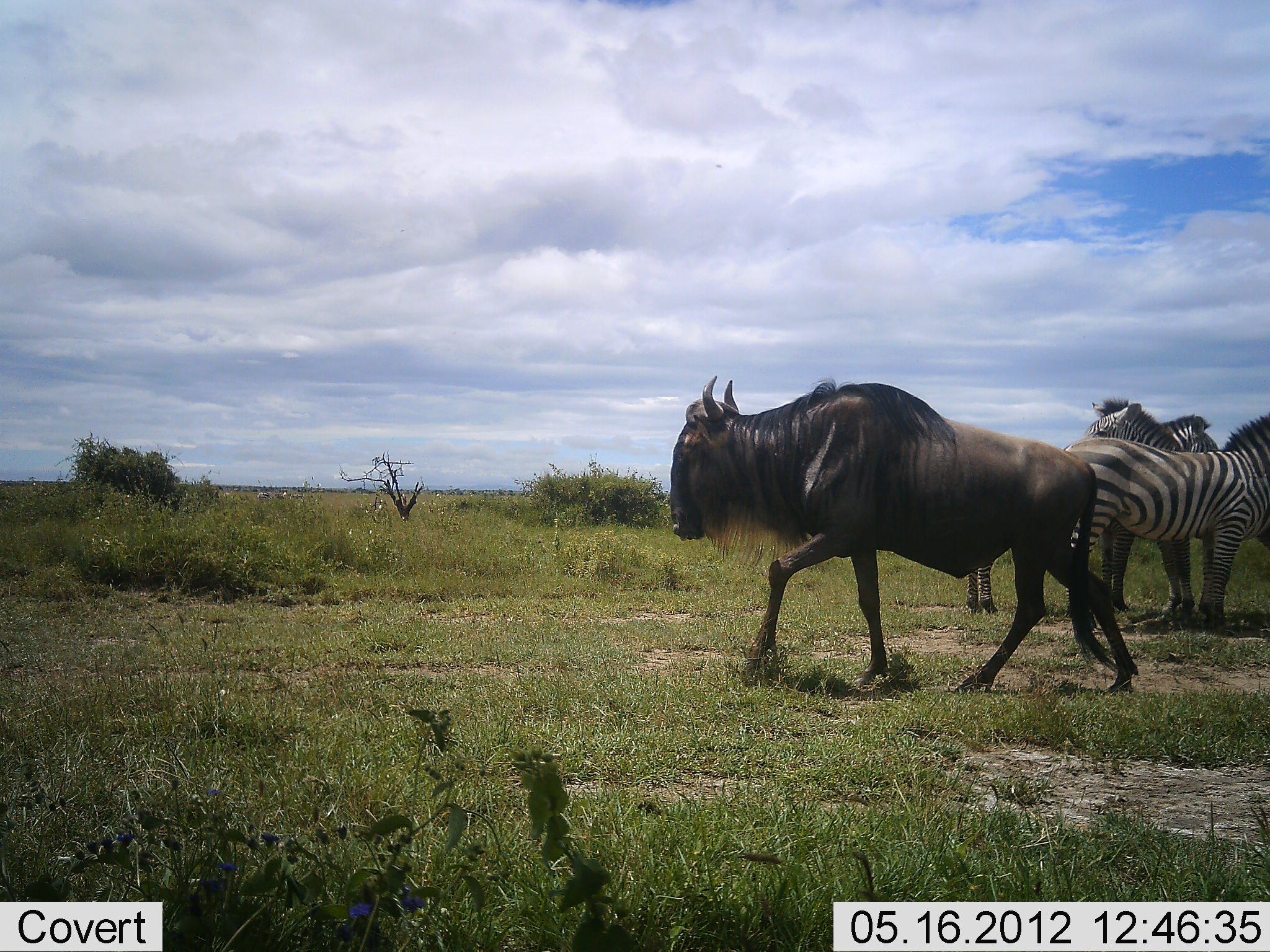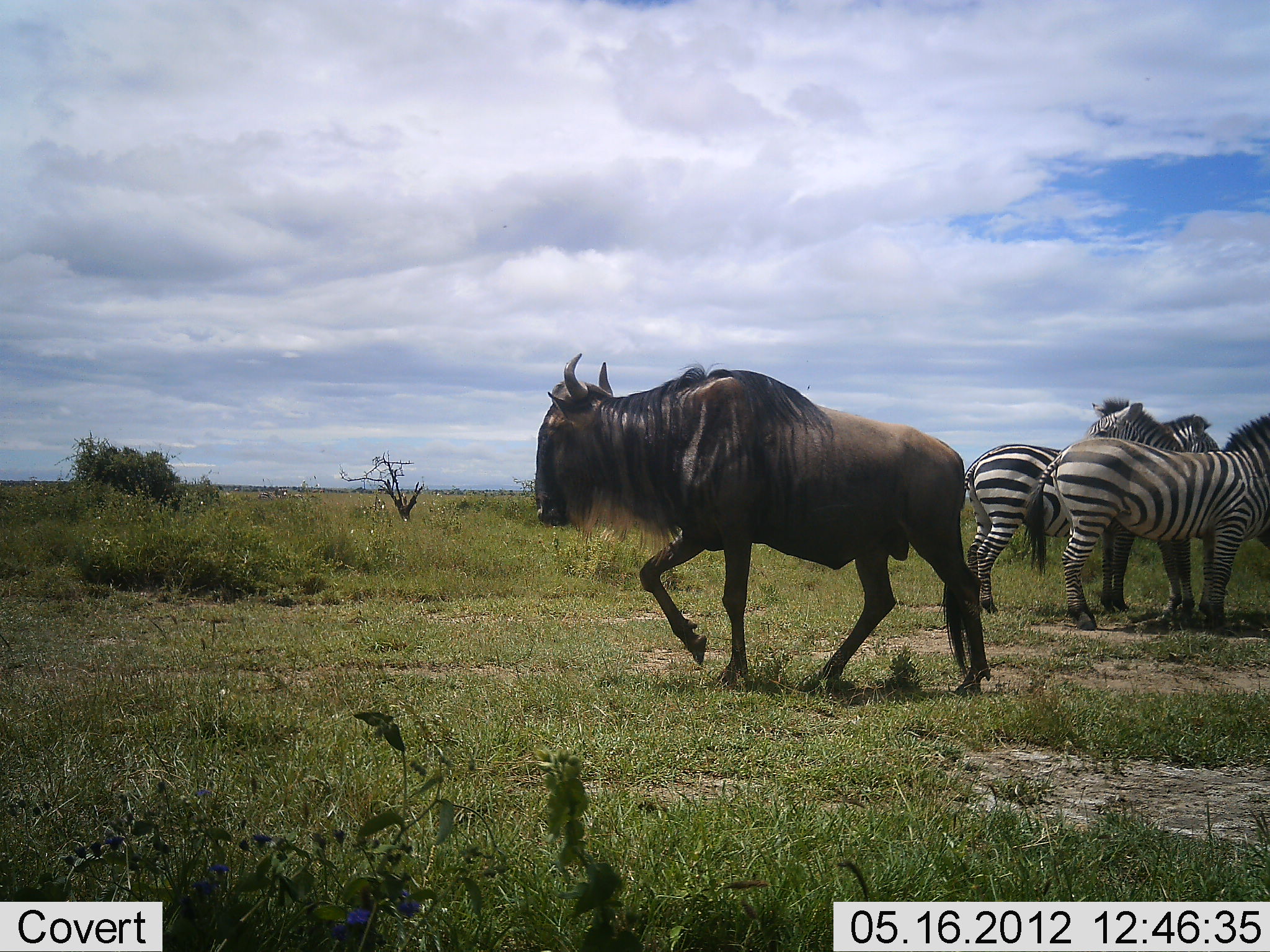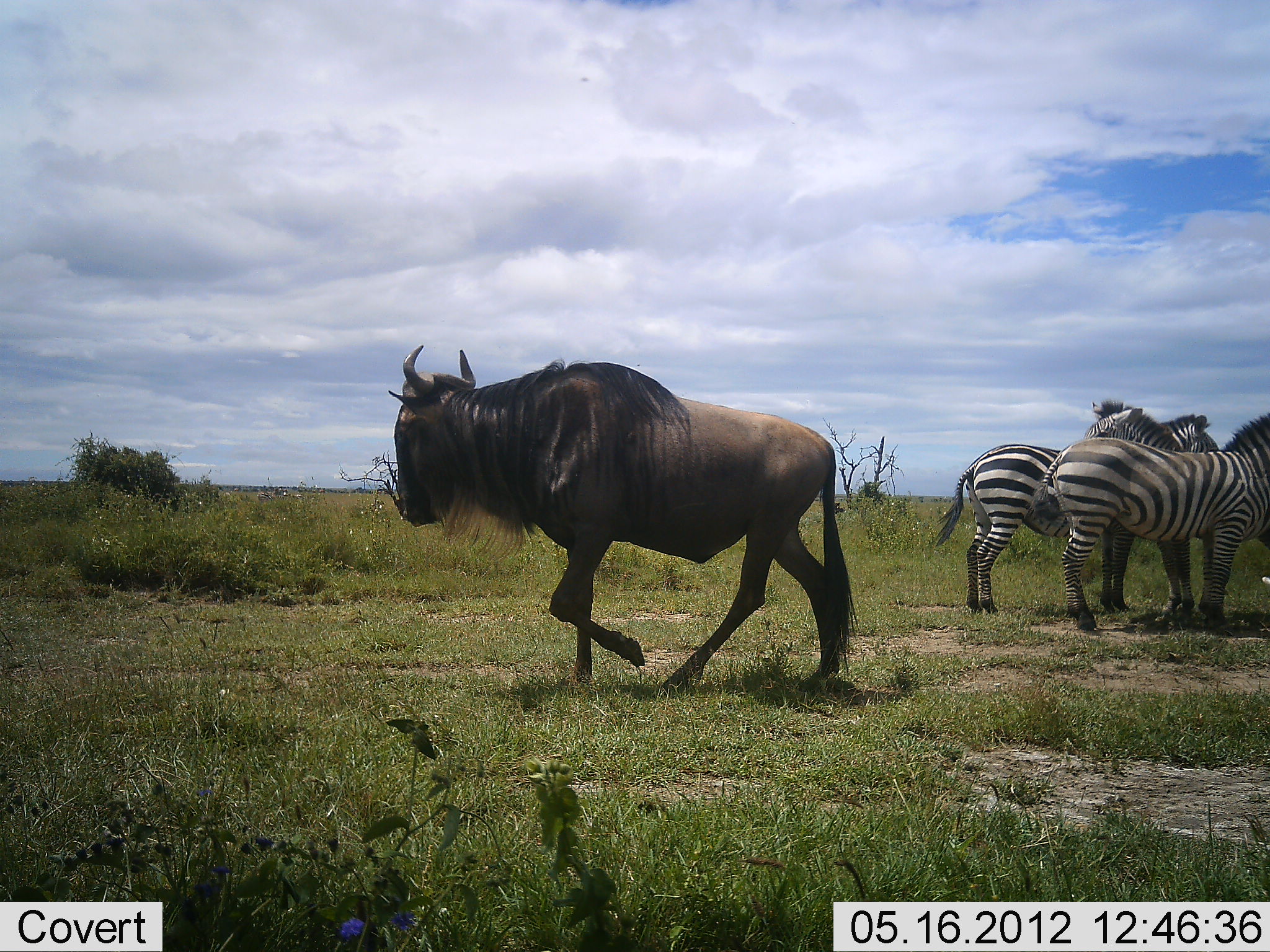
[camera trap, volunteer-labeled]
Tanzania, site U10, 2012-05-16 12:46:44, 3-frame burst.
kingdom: Animalia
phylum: Chordata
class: Mammalia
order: Artiodactyla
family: Bovidae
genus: Connochaetes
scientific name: Connochaetes taurinus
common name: blue wildebeest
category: wildebeest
Wildebeest (blue wildebeest) (Connochaetes taurinus), count 1. Behavior (volunteer vote fractions): standing 9%, resting 0%, moving 100%, interacting 0%. Young present (vote fraction): 0%. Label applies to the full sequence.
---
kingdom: Animalia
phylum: Chordata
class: Mammalia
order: Perissodactyla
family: Equidae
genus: Equus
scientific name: Equus quagga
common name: plains zebra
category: zebra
Zebra (plains zebra) (Equus quagga), count 3. Behavior (volunteer vote fractions): standing 100%, resting 0%, moving 0%, interacting 0%. Young present (vote fraction): 0%. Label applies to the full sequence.